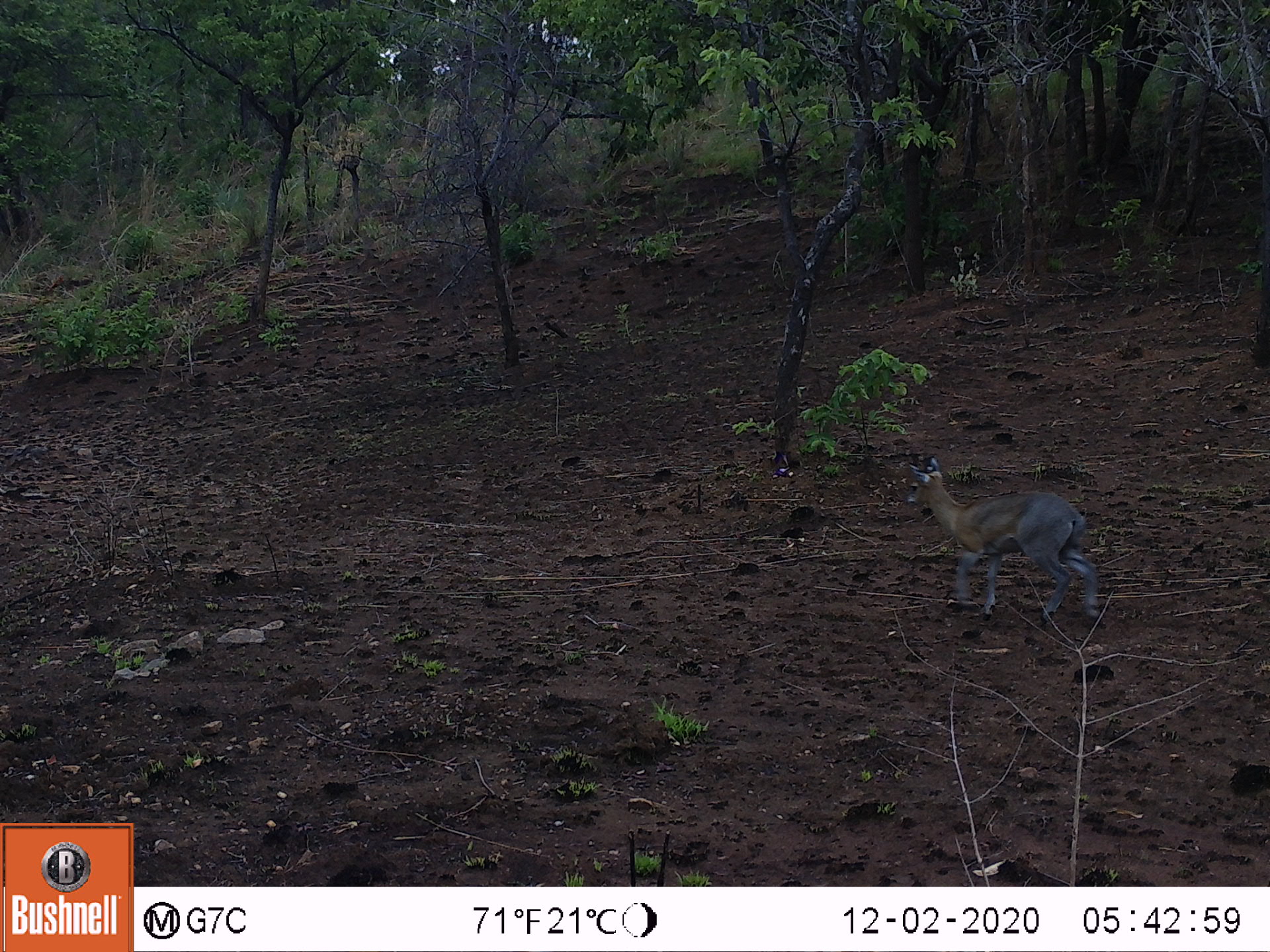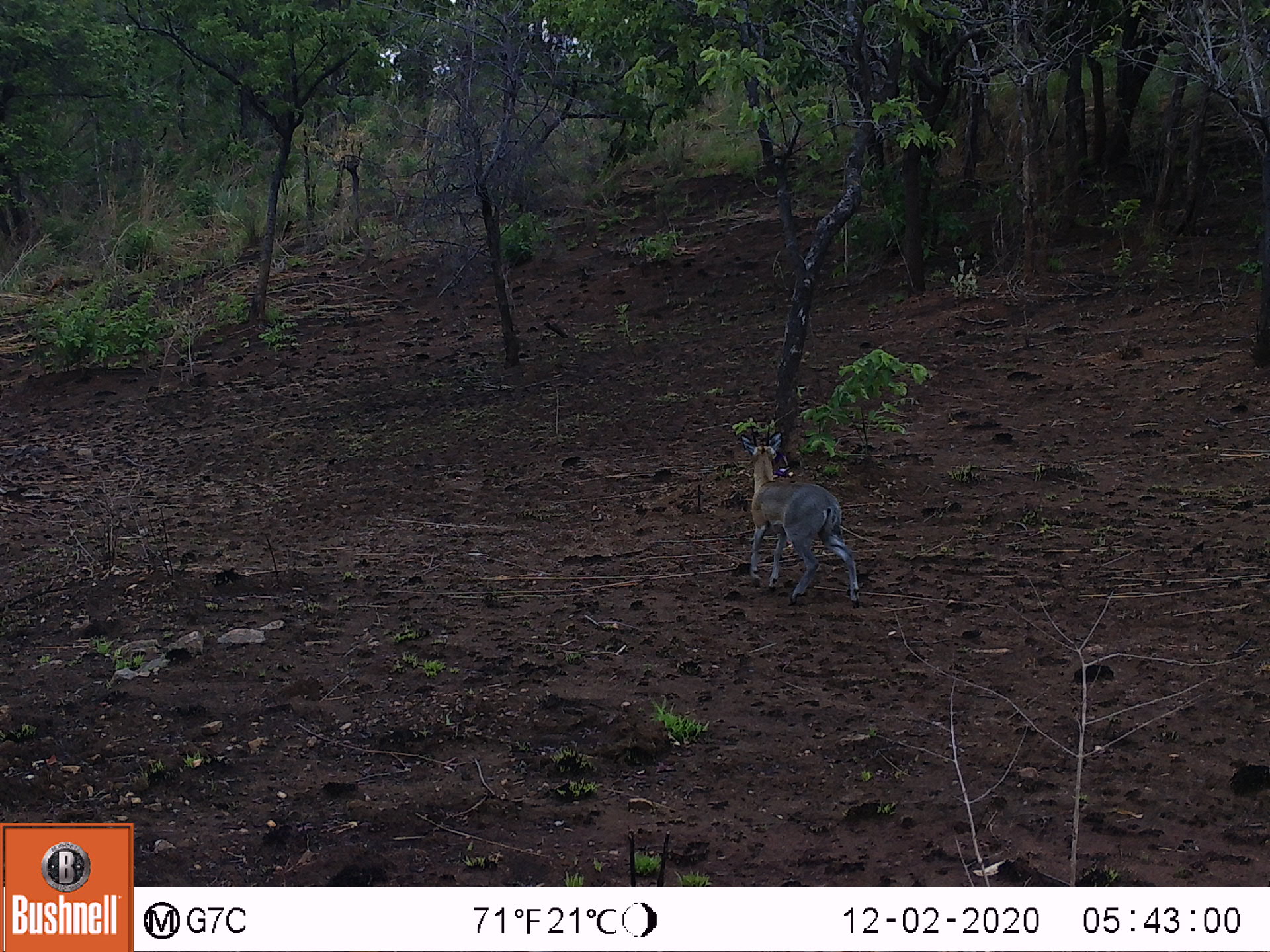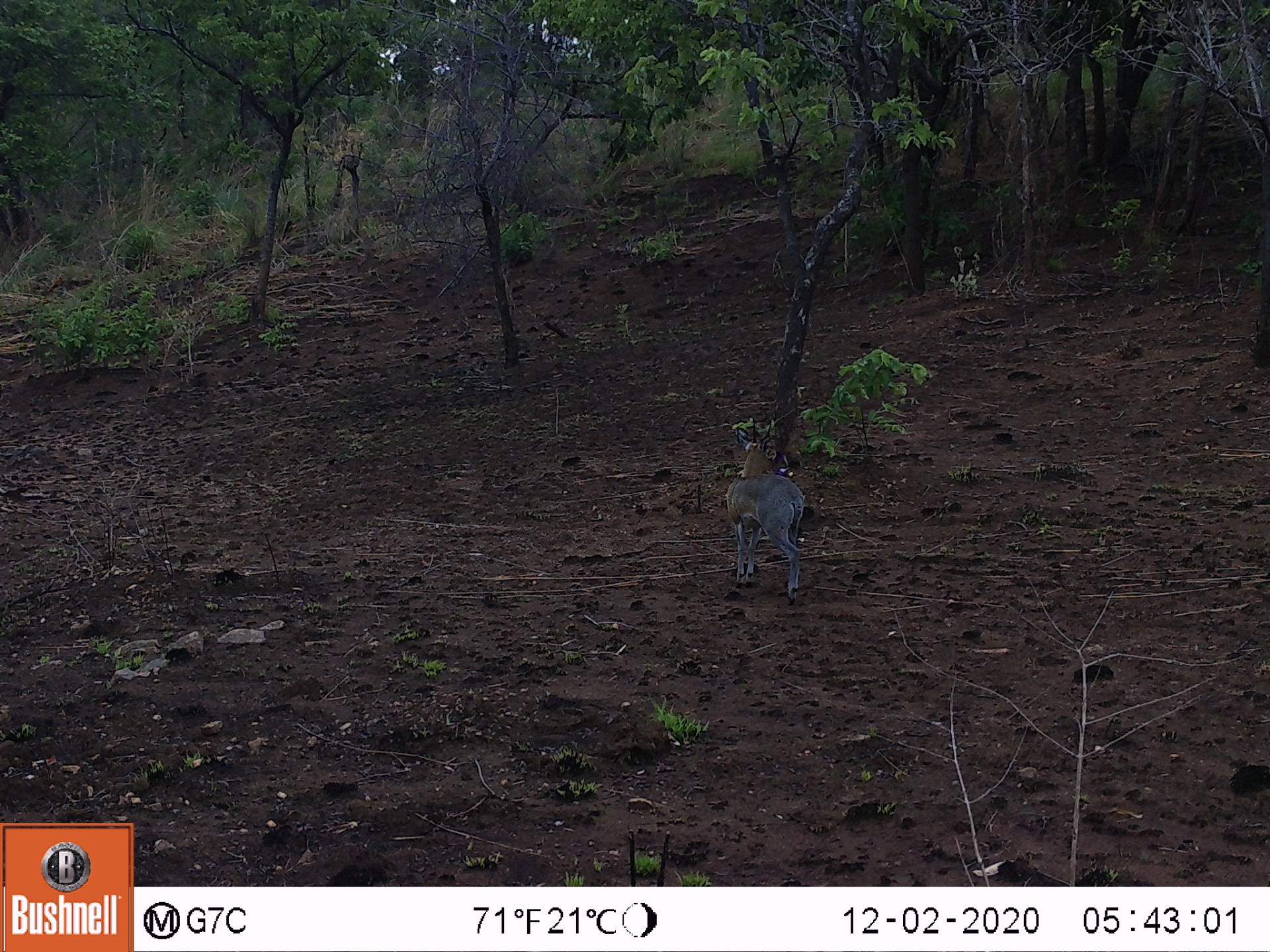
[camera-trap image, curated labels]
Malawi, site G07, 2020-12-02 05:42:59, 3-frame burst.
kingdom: Animalia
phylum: Chordata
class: Mammalia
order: Artiodactyla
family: Bovidae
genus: Oreotragus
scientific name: Oreotragus oreotragus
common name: klipspringer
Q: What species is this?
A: Klipspringer (Oreotragus oreotragus).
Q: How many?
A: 1.